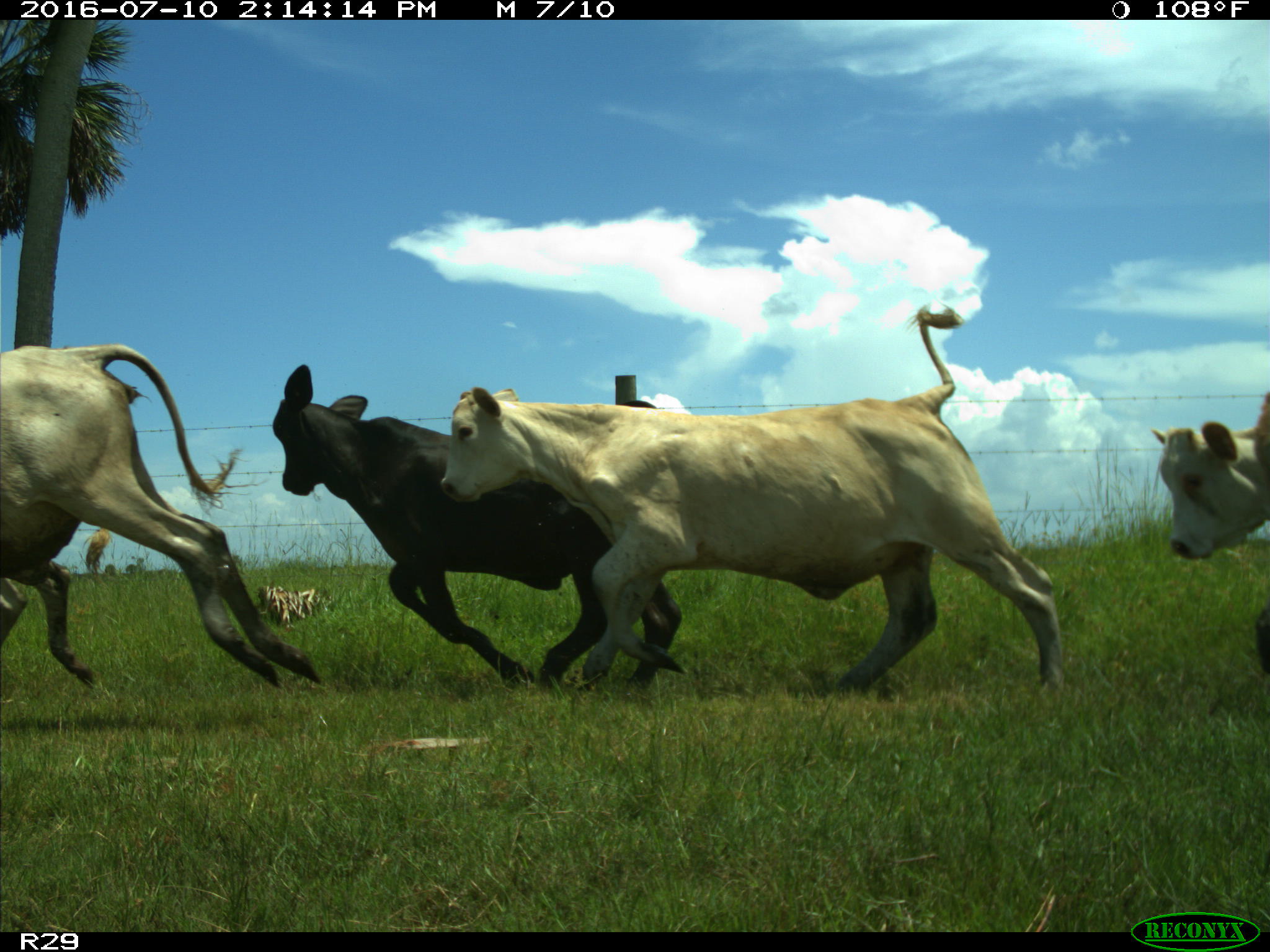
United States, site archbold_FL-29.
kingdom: Animalia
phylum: Chordata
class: Mammalia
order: Artiodactyla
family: Bovidae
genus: Bos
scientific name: Bos taurus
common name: domestic cow